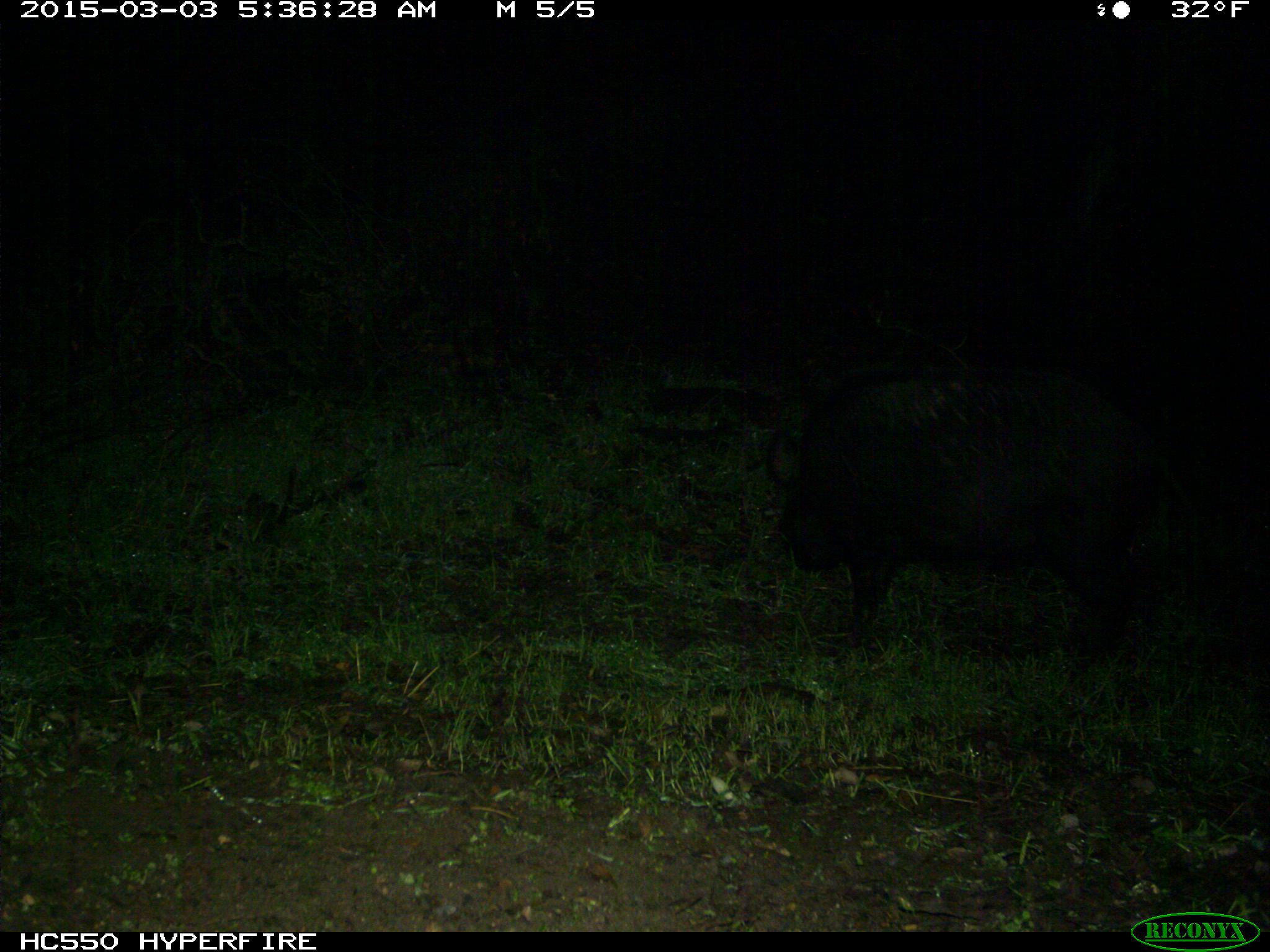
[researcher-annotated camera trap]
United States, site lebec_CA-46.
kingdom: Animalia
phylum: Chordata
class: Mammalia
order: Artiodactyla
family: Suidae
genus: Sus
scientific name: Sus scrofa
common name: wild boar